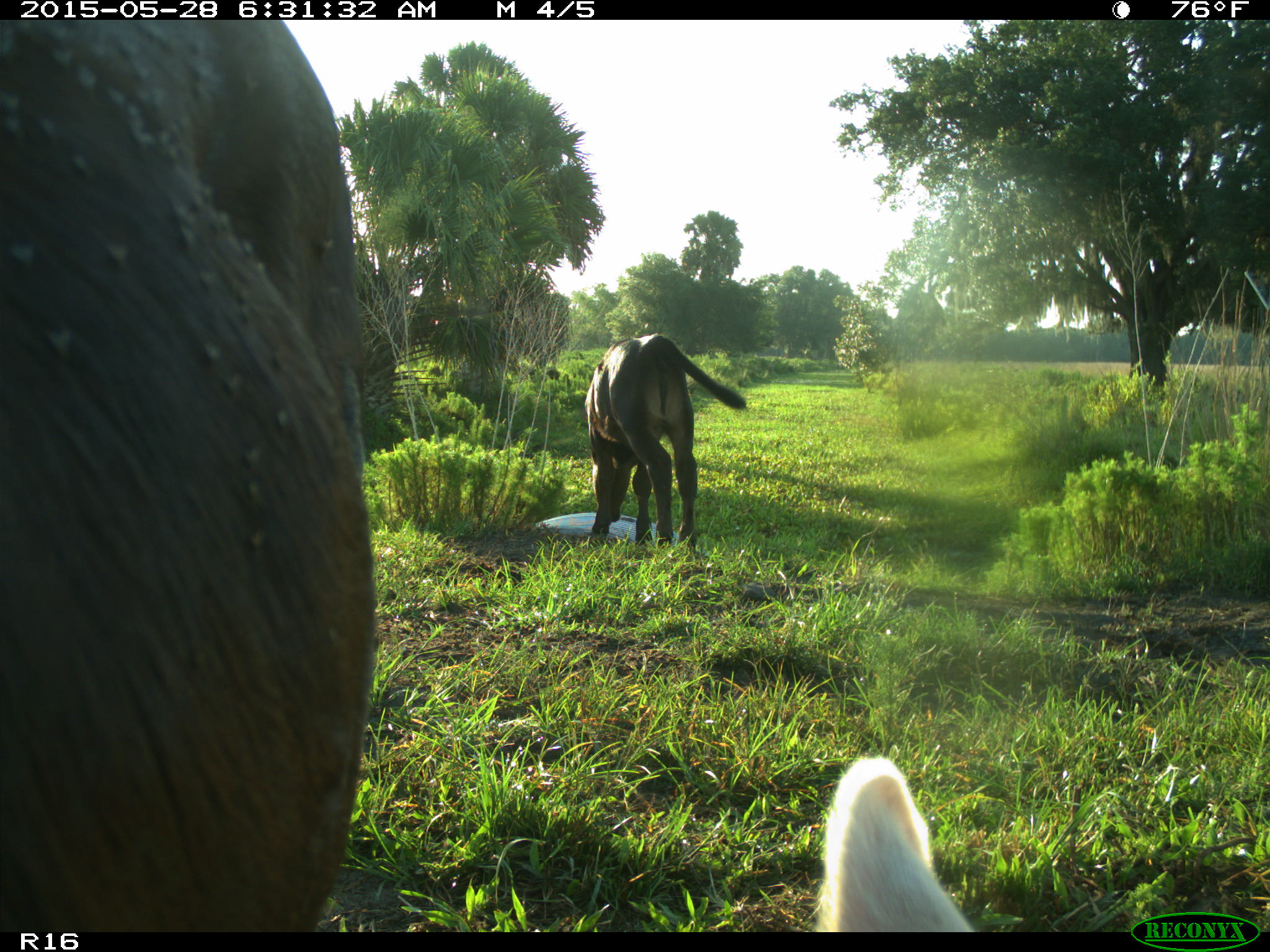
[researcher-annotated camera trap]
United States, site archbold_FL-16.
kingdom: Animalia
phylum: Chordata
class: Mammalia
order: Artiodactyla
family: Bovidae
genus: Bos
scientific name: Bos taurus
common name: domestic cow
Bos taurus (domestic cow).